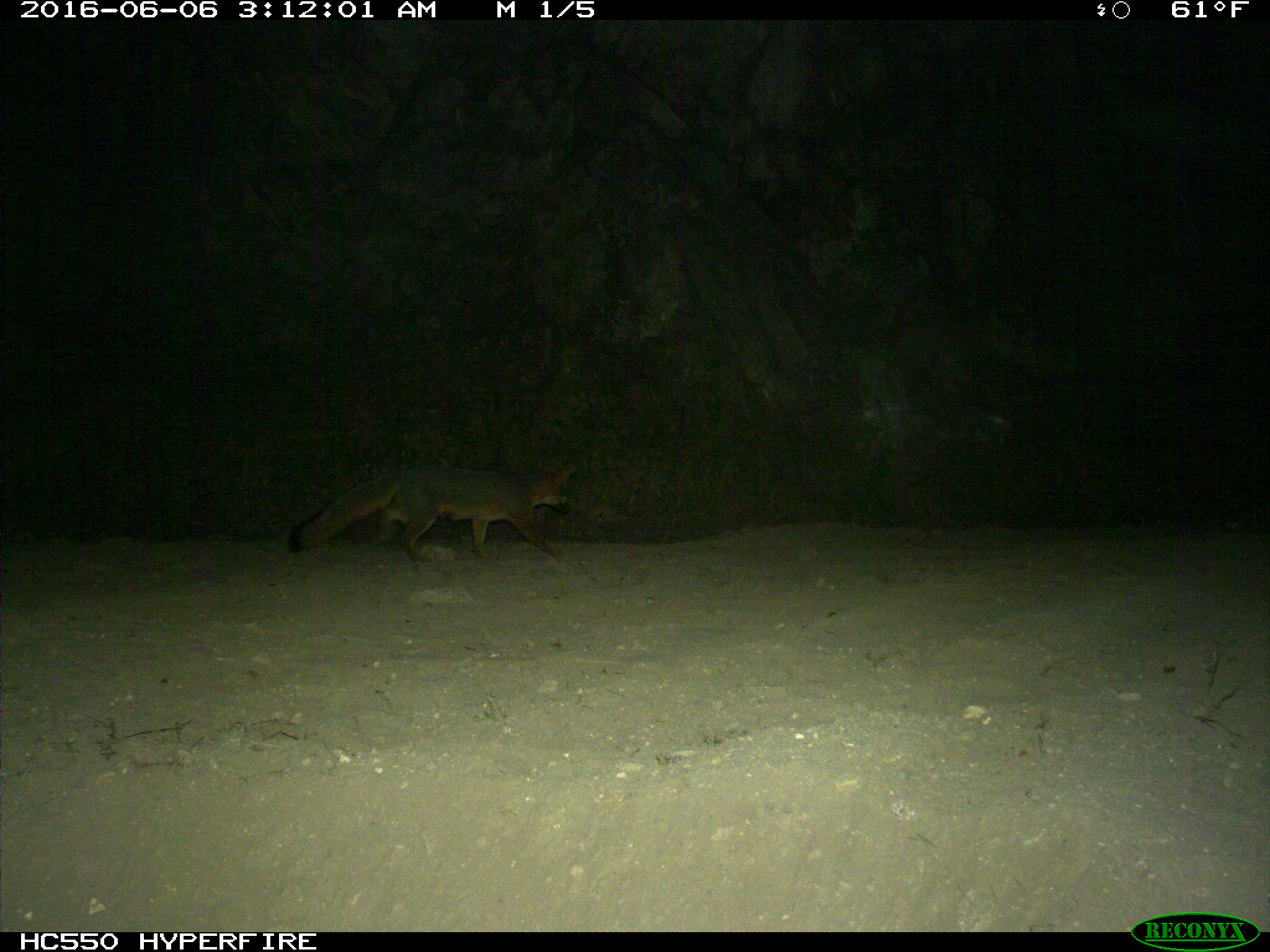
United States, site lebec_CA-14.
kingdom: Animalia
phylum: Chordata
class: Mammalia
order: Carnivora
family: Canidae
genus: Urocyon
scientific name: Urocyon cinereoargenteus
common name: gray fox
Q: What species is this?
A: Urocyon cinereoargenteus (gray fox).